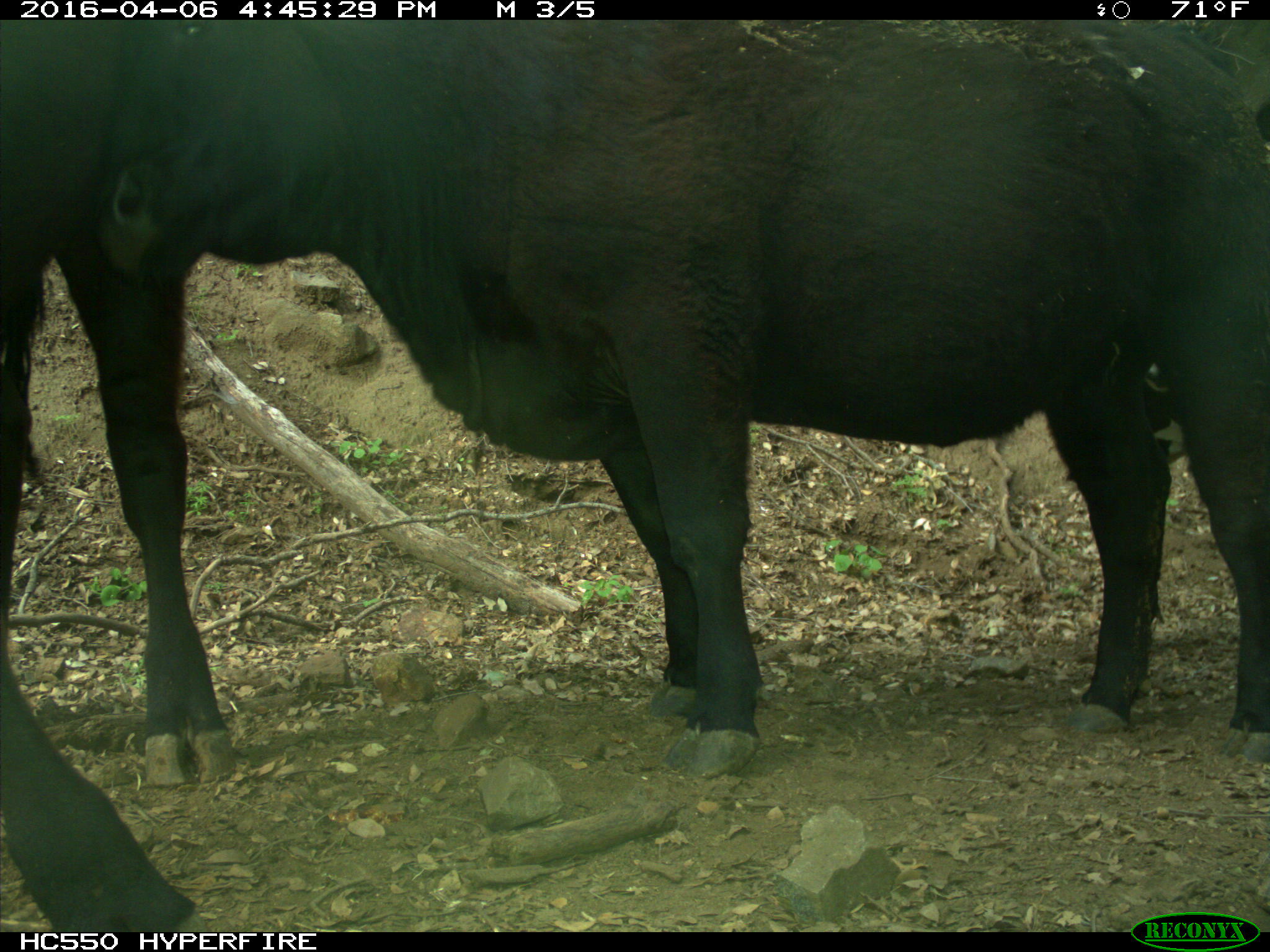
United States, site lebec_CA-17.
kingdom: Animalia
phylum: Chordata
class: Mammalia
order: Artiodactyla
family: Bovidae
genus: Bos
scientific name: Bos taurus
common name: domestic cow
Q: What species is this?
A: Bos taurus (domestic cow).